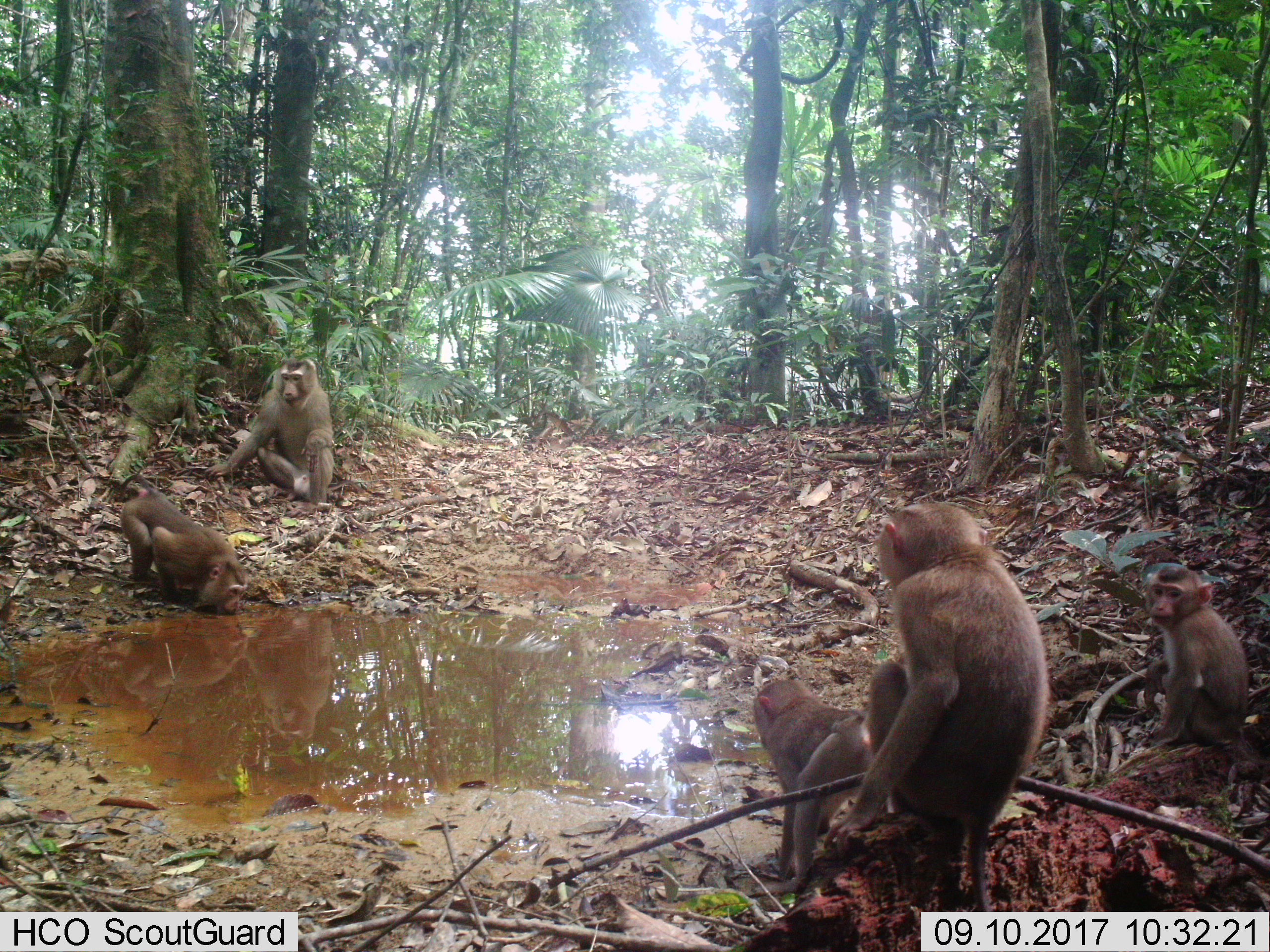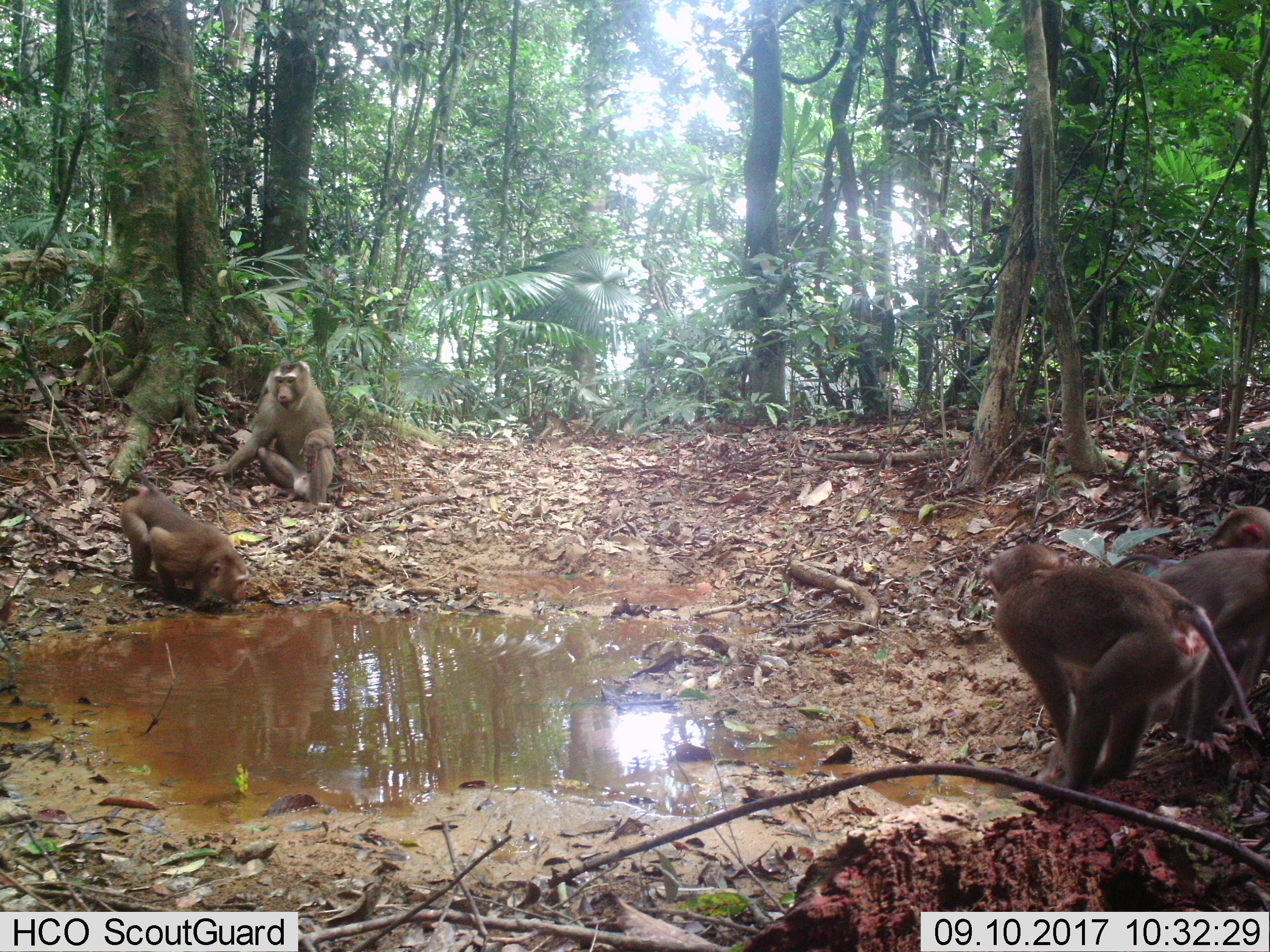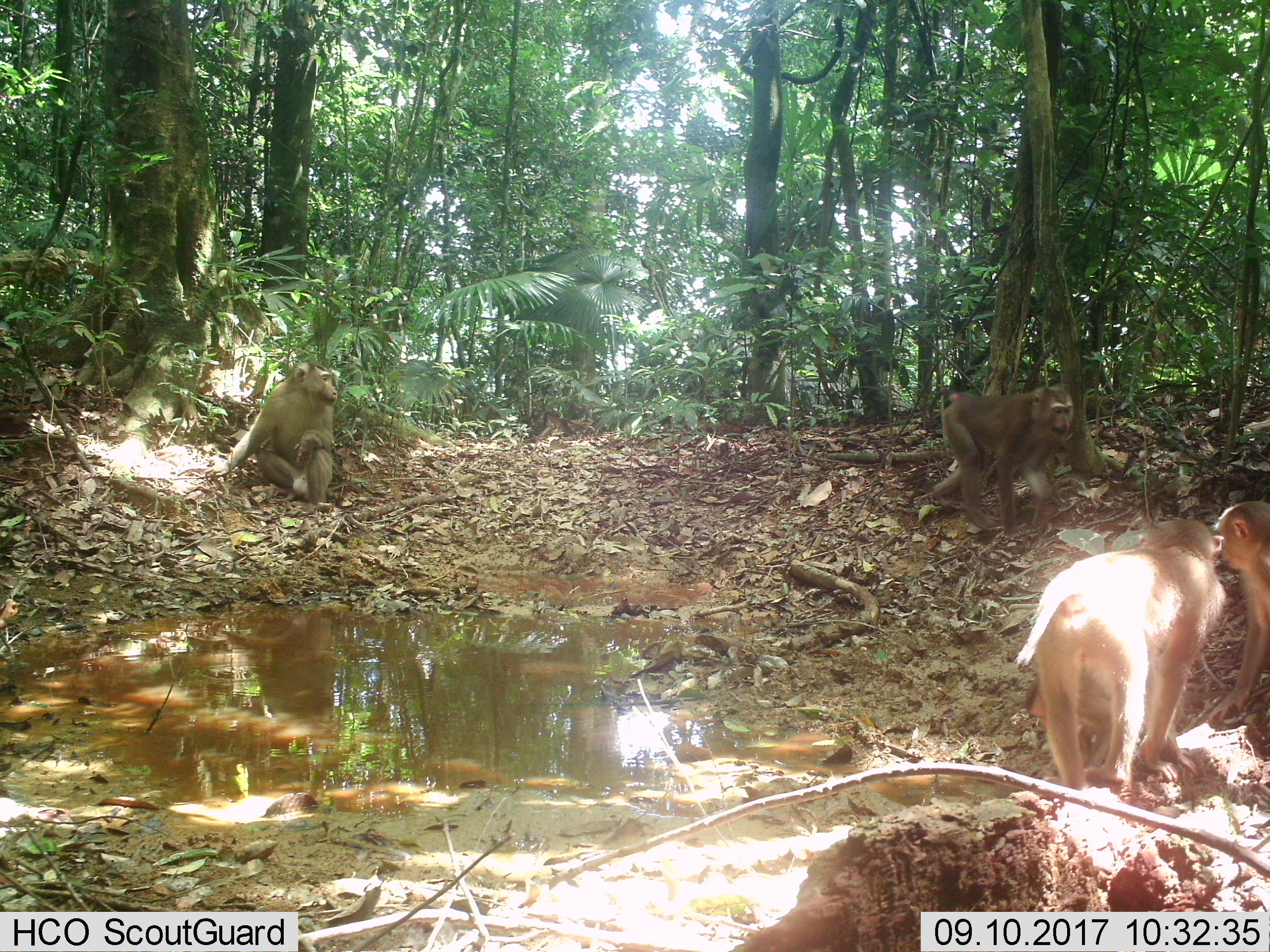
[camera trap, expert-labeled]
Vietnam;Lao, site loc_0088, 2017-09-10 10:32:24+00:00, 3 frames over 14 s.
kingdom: Animalia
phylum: Chordata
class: Mammalia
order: Primates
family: Cercopithecidae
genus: Macaca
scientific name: Macaca nemestrina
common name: pig-tailed macaque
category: pig tailed macaque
Pig tailed macaque (pig-tailed macaque) (Macaca nemestrina). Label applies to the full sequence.